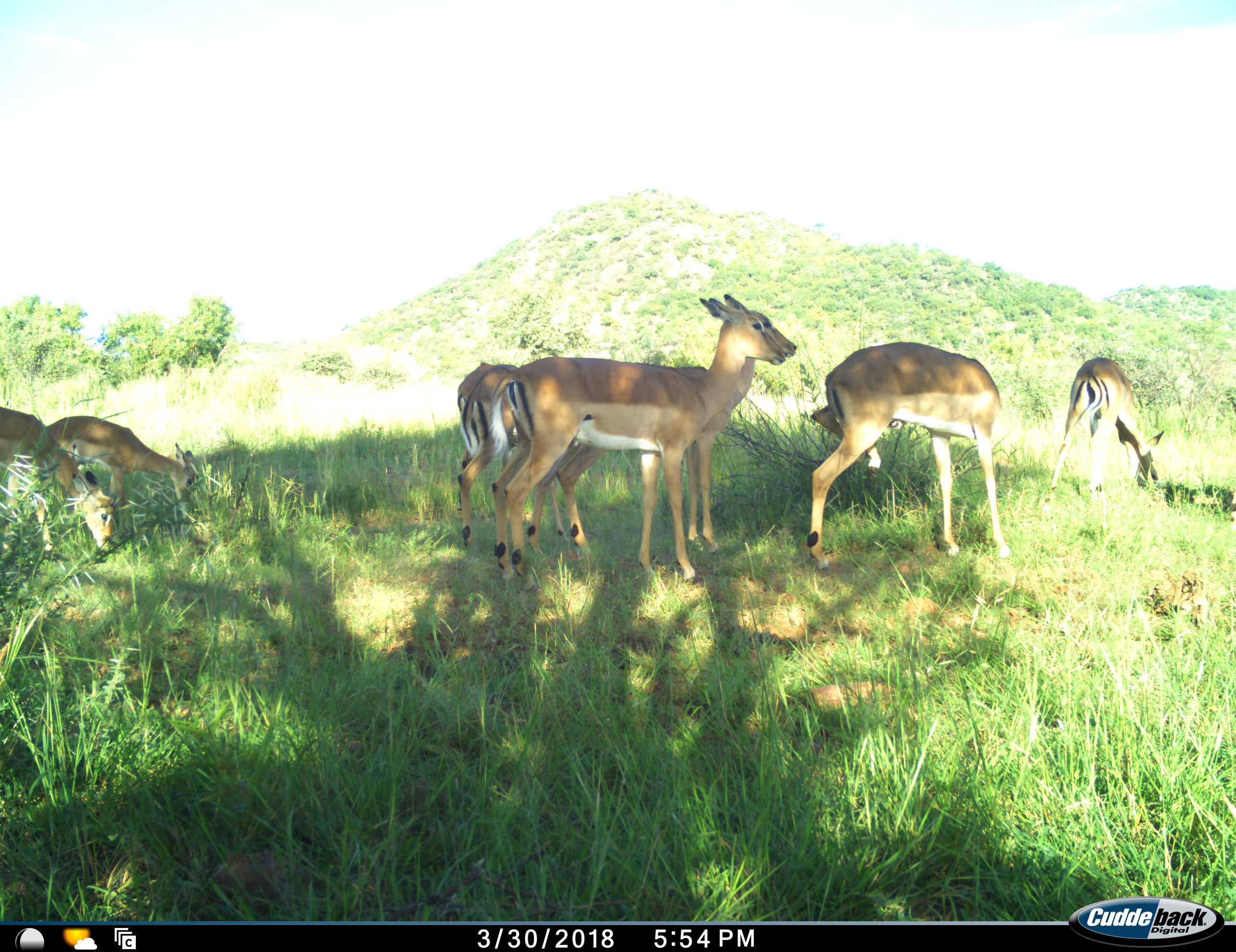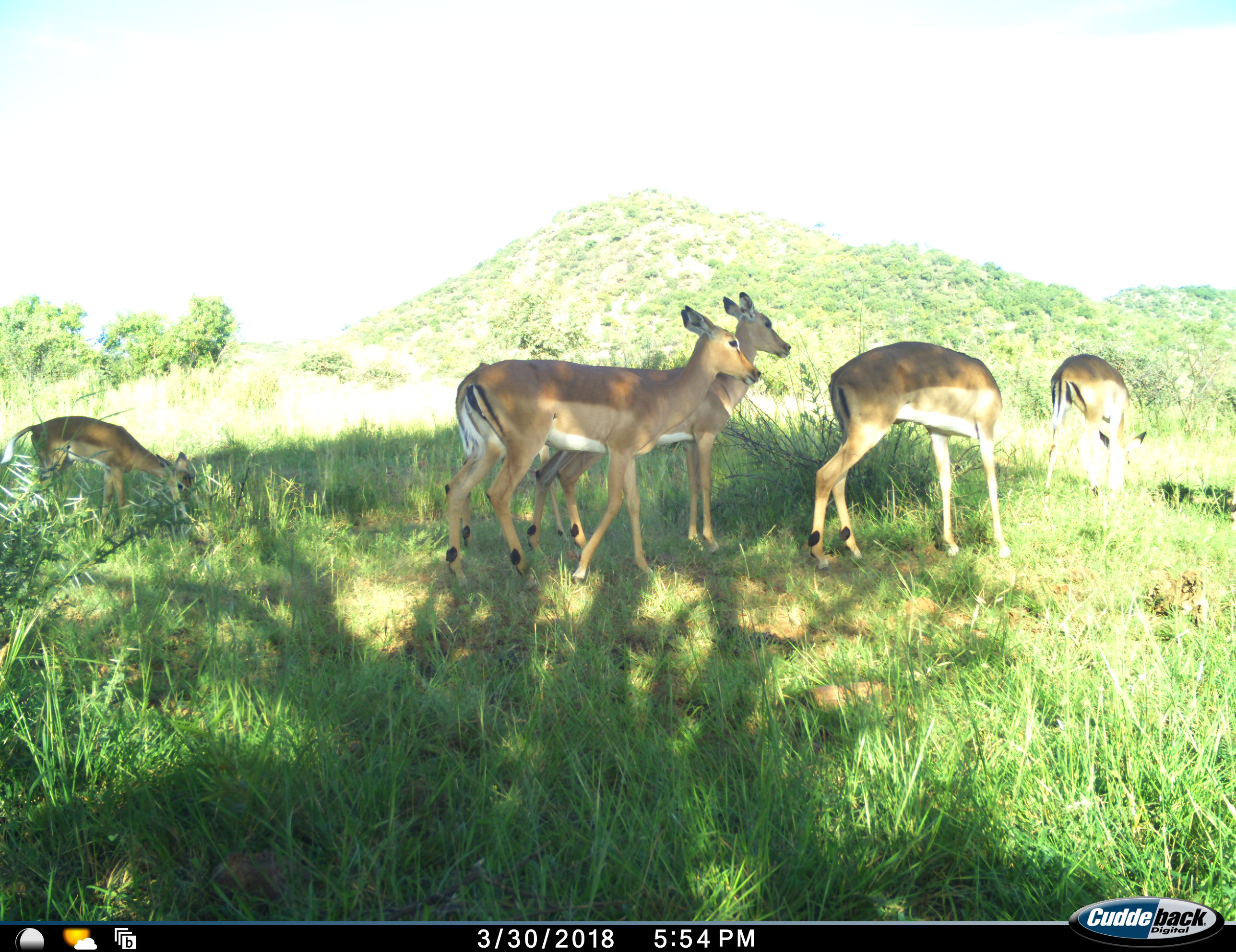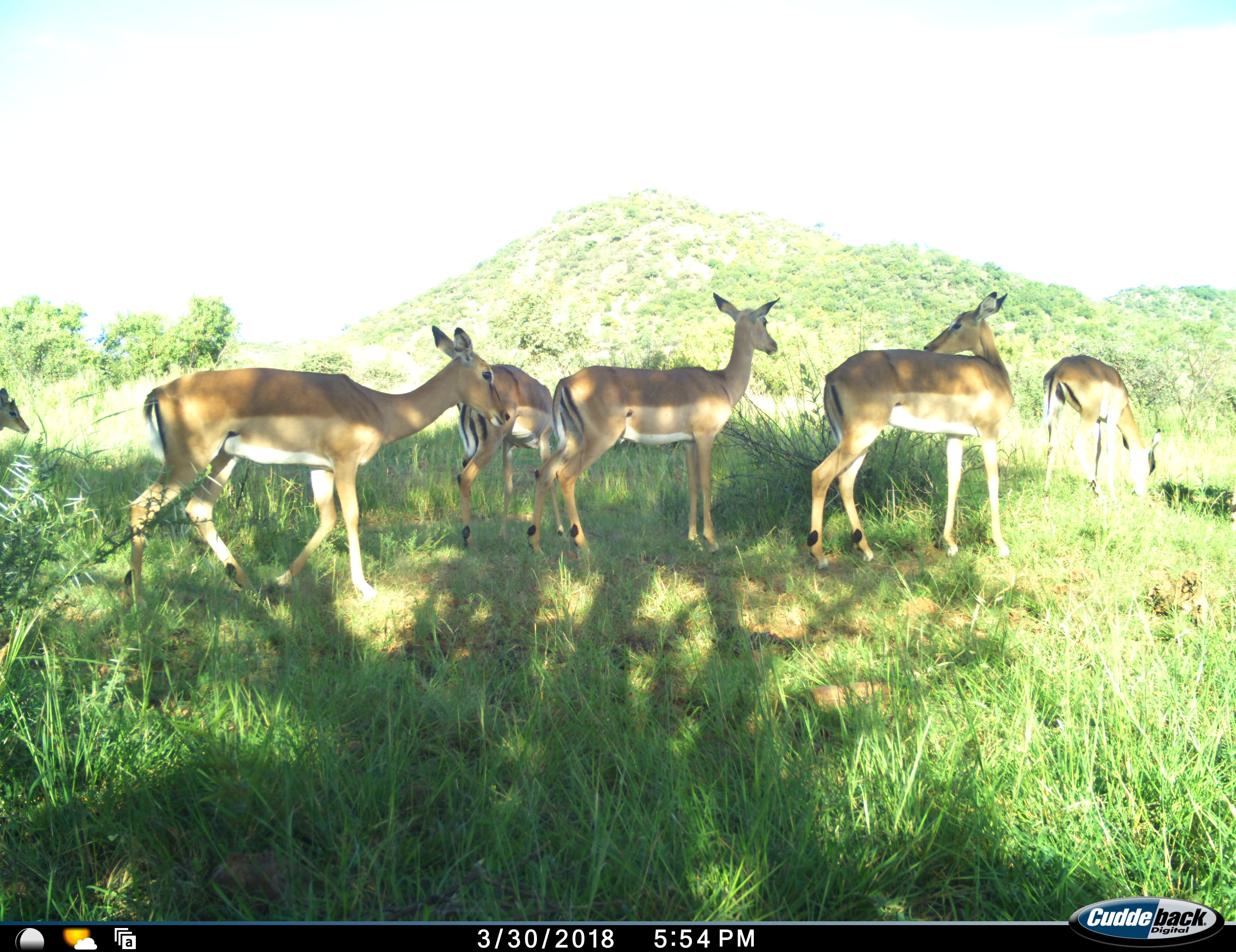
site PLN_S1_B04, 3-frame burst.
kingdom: Animalia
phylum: Chordata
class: Mammalia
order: Artiodactyla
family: Bovidae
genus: Aepyceros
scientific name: Aepyceros melampus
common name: impala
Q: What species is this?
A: Impala (Aepyceros melampus).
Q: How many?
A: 7.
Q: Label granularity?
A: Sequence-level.